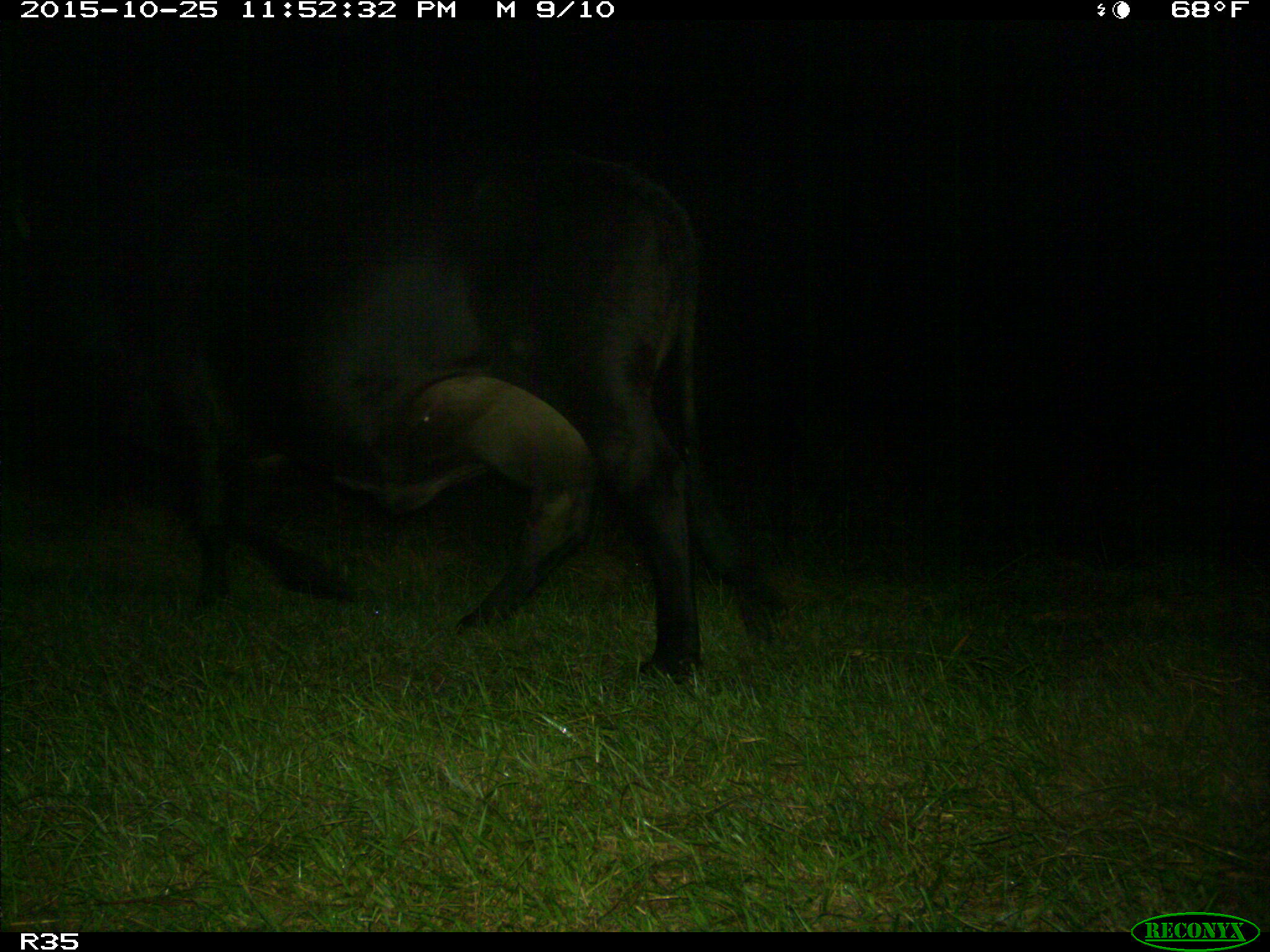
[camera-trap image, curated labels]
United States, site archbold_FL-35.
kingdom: Animalia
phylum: Chordata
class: Mammalia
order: Artiodactyla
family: Bovidae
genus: Bos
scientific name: Bos taurus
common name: domestic cow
Bos taurus (domestic cow).